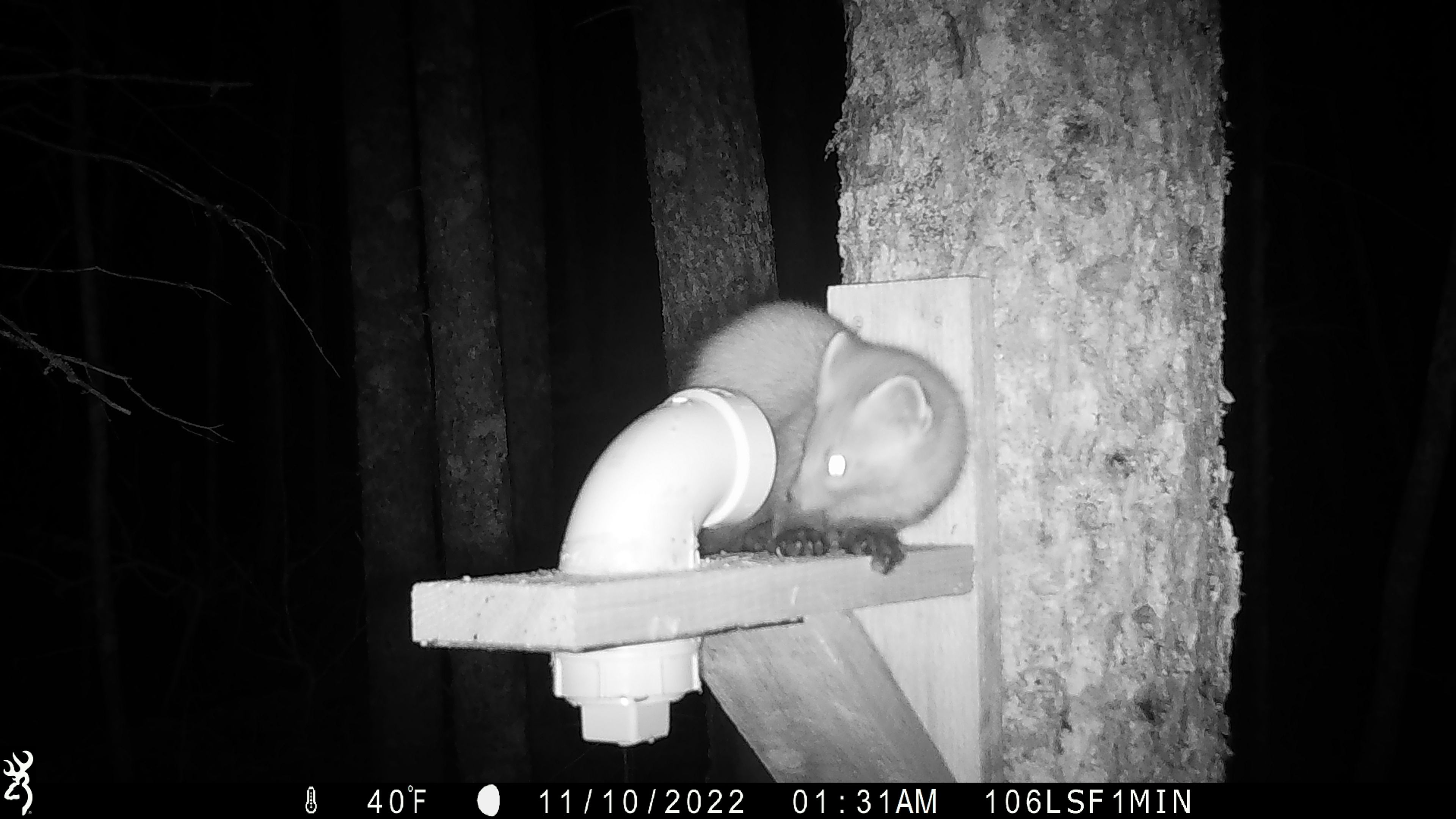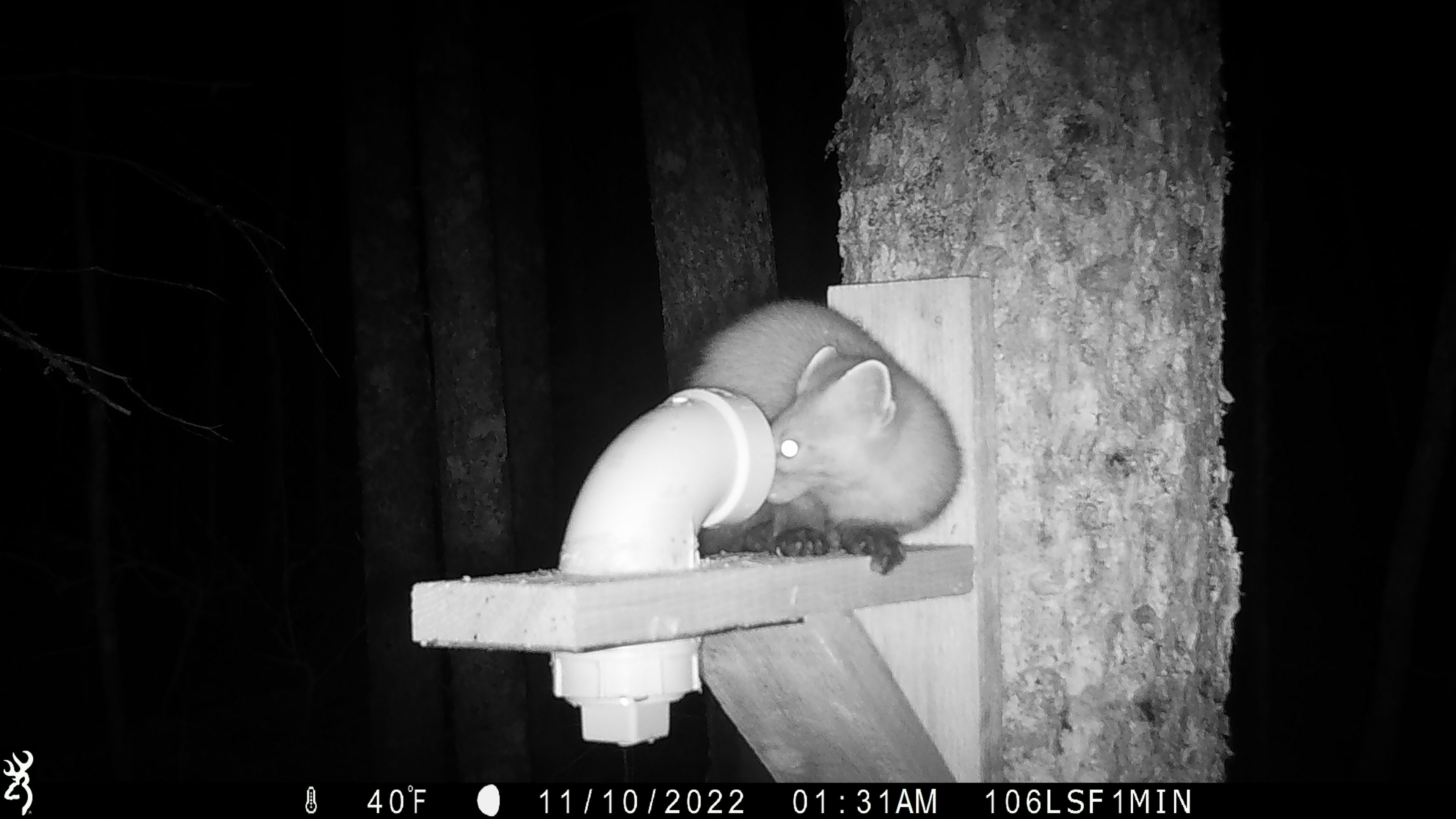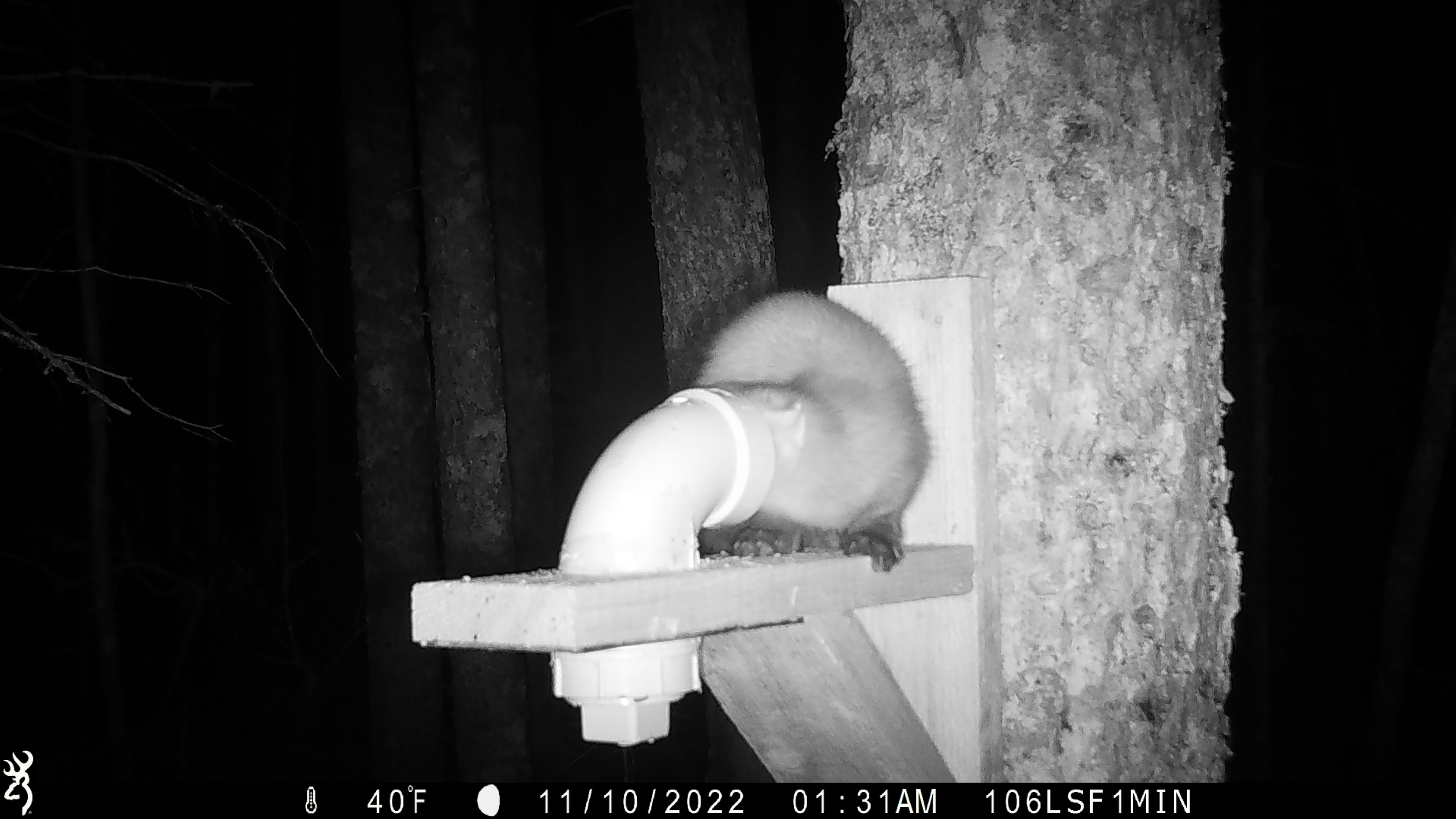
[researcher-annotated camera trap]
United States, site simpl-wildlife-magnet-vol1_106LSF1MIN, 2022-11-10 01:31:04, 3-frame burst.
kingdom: Animalia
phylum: Chordata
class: Mammalia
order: Carnivora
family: Mustelidae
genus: Martes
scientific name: Martes americana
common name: american marten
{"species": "american marten (Martes americana)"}